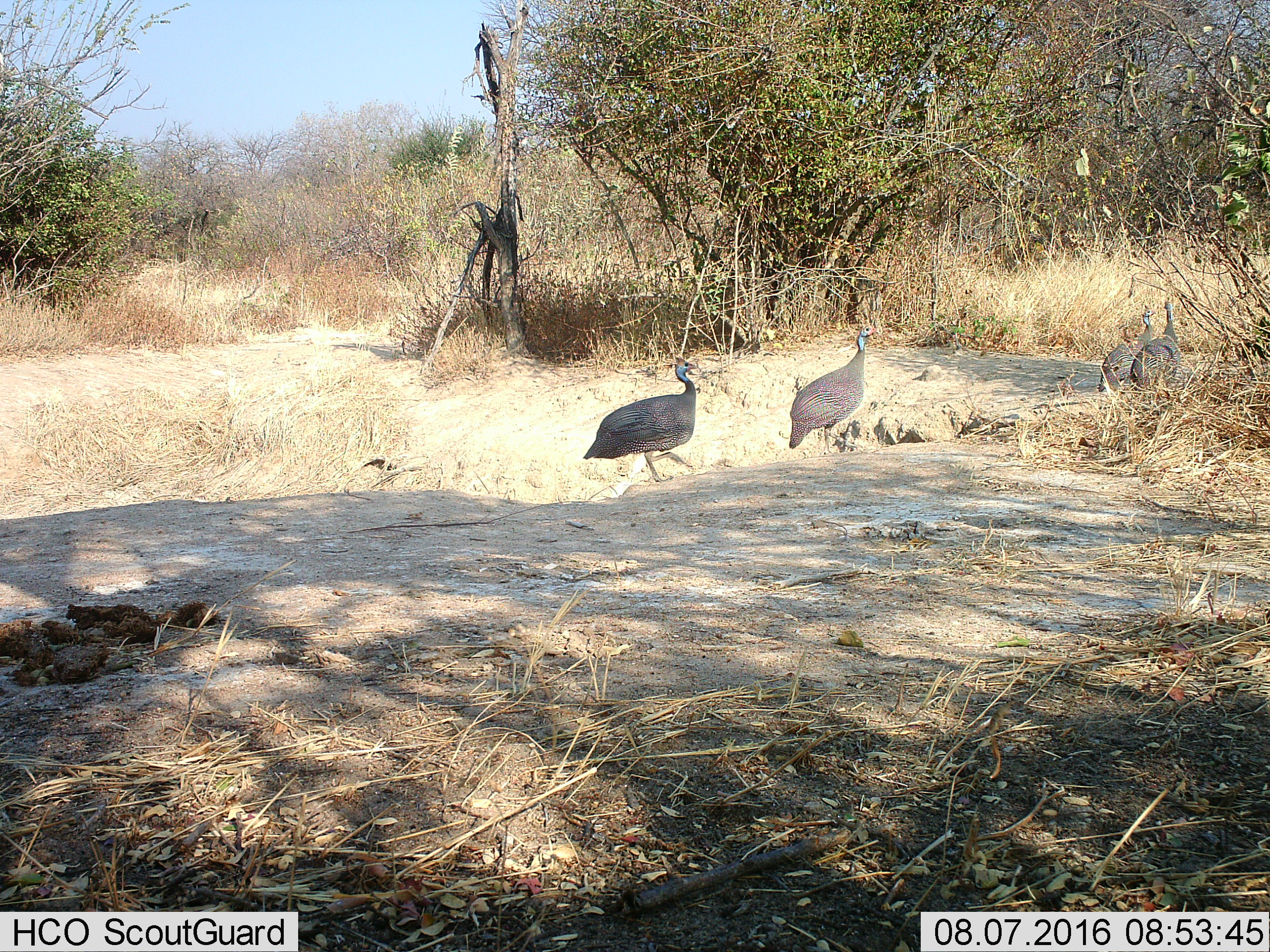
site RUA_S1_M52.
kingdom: Animalia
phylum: Chordata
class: Aves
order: Galliformes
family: Numididae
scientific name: Numididae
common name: guineafowl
Guineafowl (Numididae), count 4. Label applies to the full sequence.